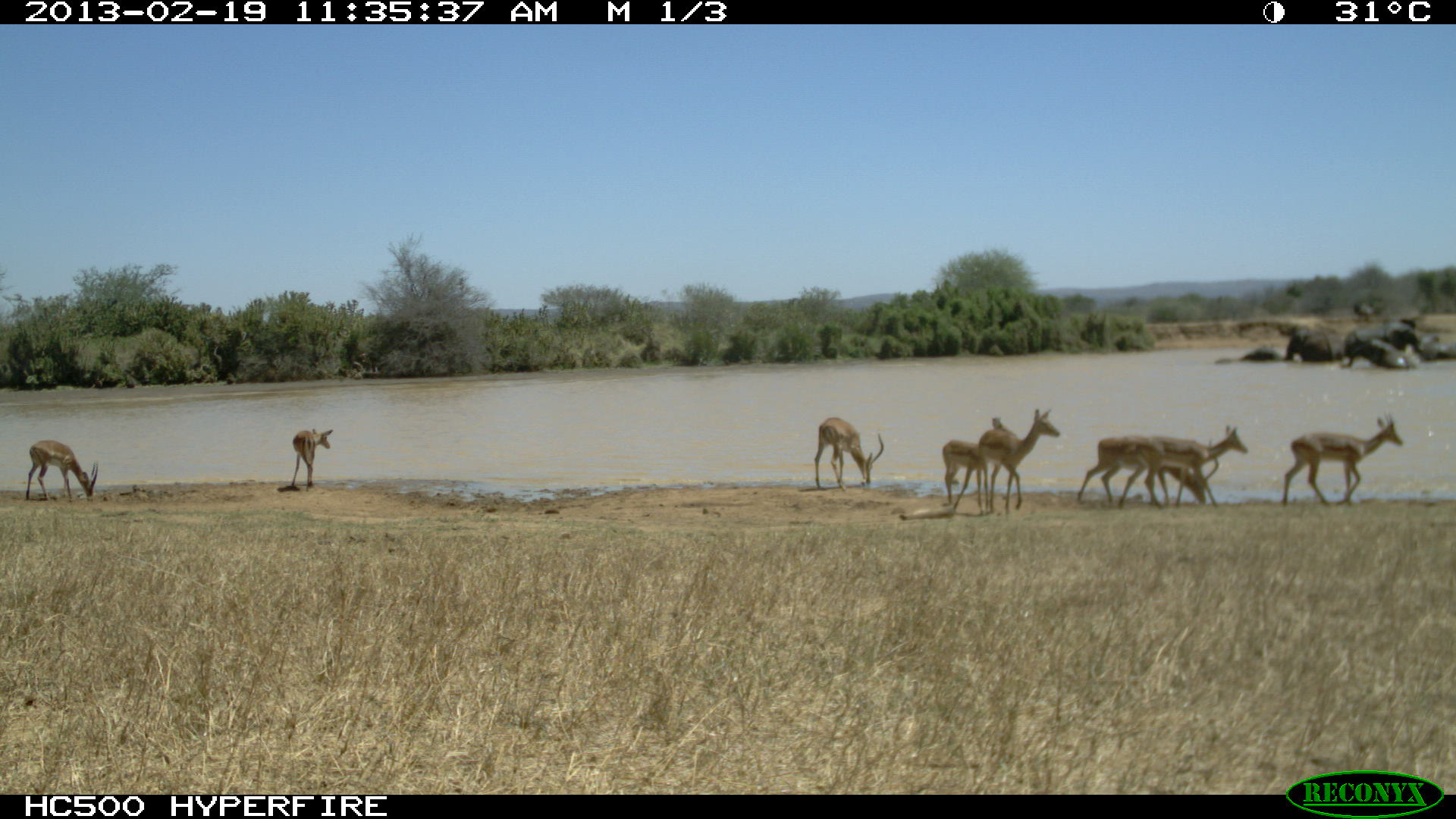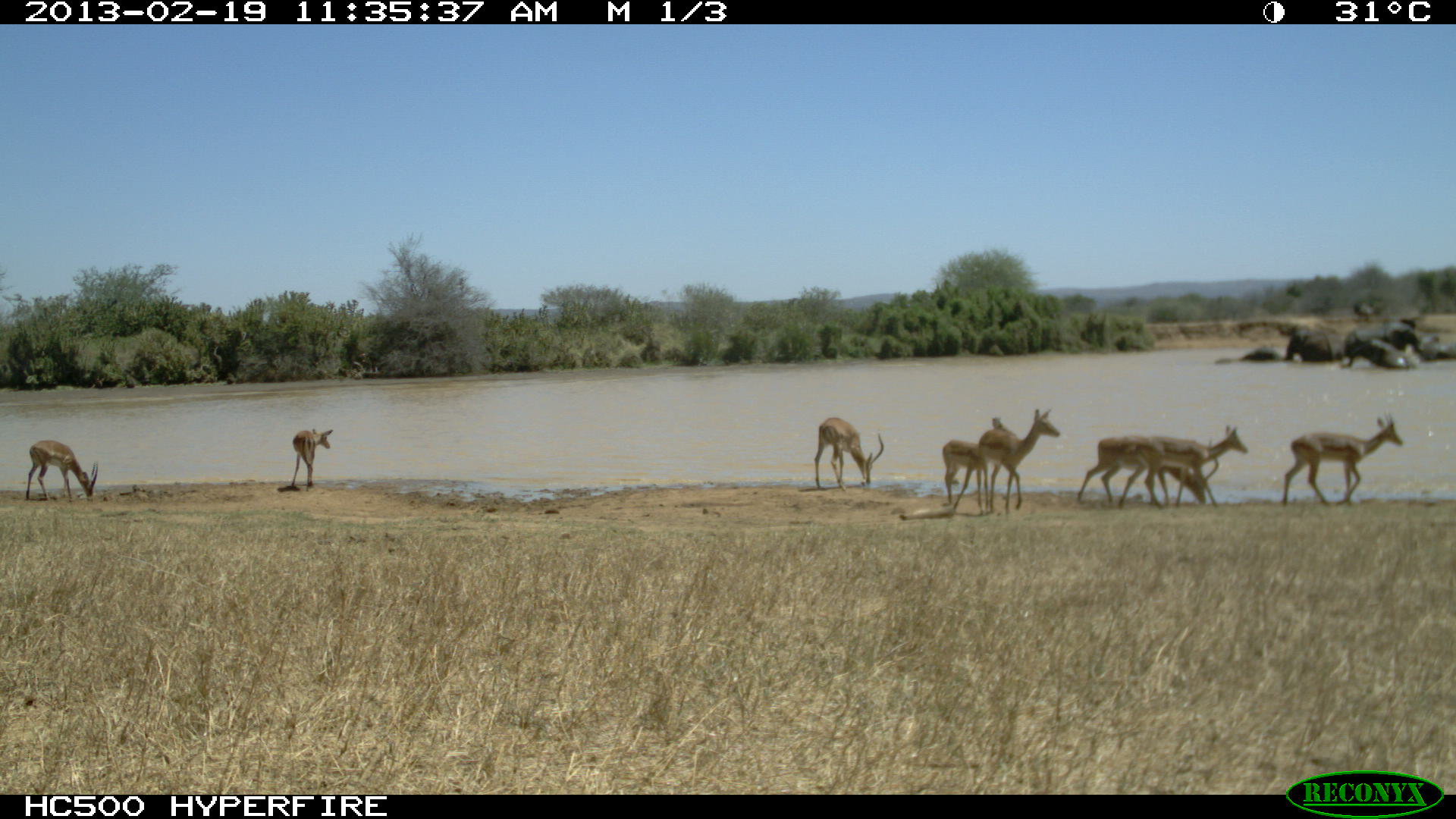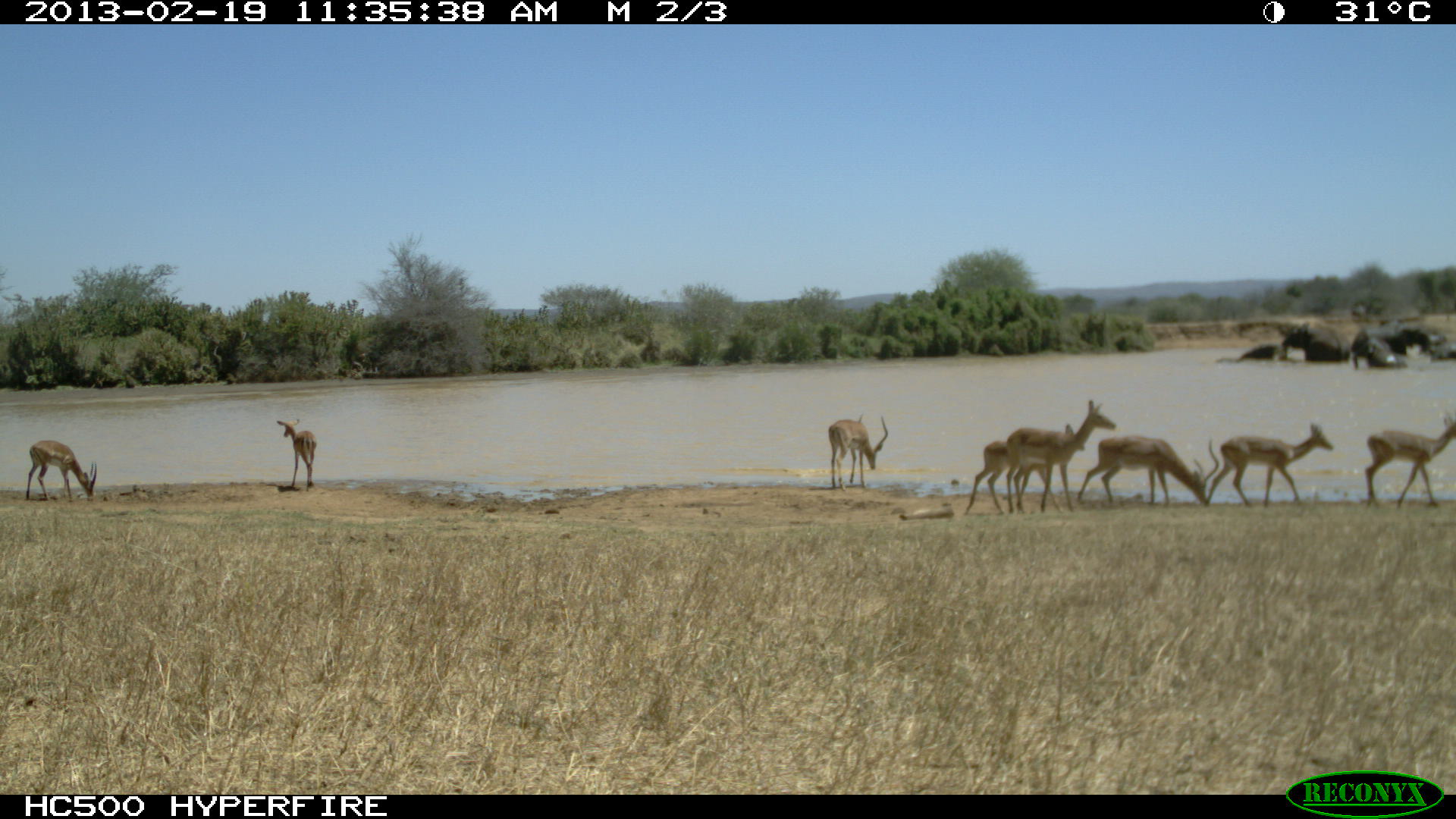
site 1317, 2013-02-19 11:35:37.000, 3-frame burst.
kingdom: Animalia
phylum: Chordata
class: Mammalia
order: Artiodactyla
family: Bovidae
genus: Aepyceros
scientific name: Aepyceros melampus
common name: impala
Aepyceros melampus (impala), count 6.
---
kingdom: Animalia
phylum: Chordata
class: Mammalia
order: Proboscidea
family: Elephantidae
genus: Loxodonta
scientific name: Loxodonta africana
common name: african bush elephant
Loxodonta africana (african bush elephant), count 8.